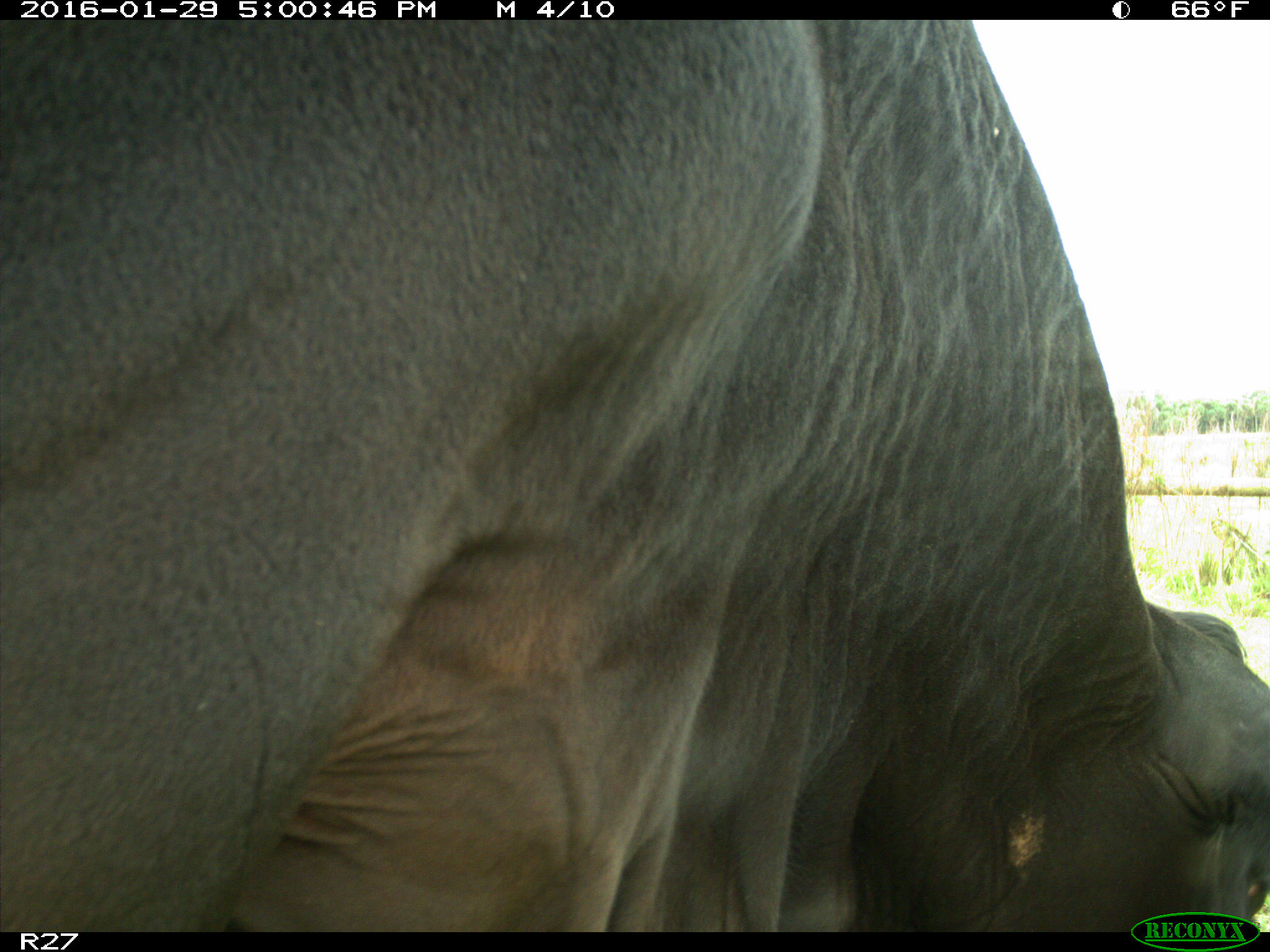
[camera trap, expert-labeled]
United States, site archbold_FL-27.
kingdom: Animalia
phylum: Chordata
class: Mammalia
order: Artiodactyla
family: Bovidae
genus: Bos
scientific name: Bos taurus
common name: domestic cow